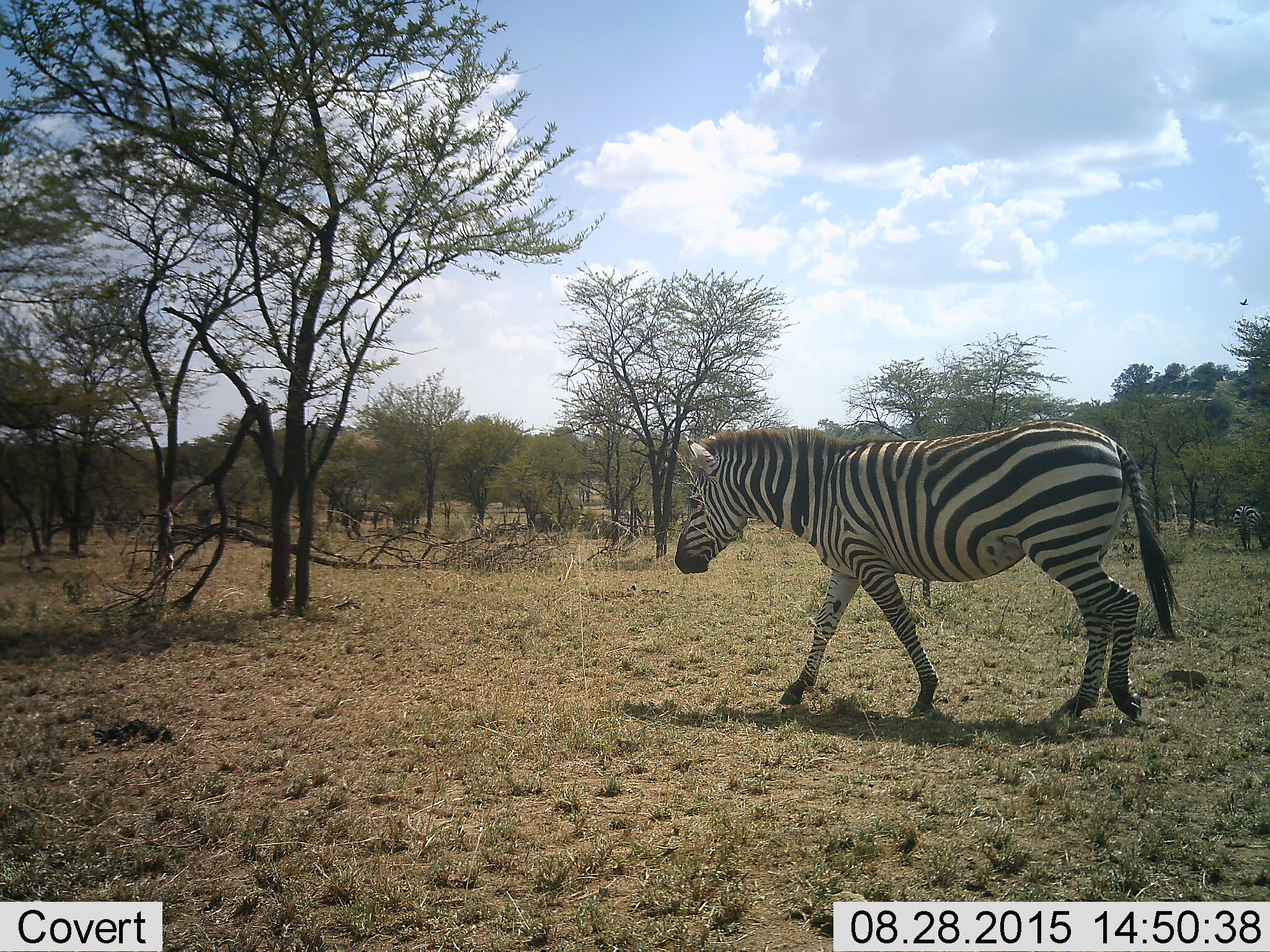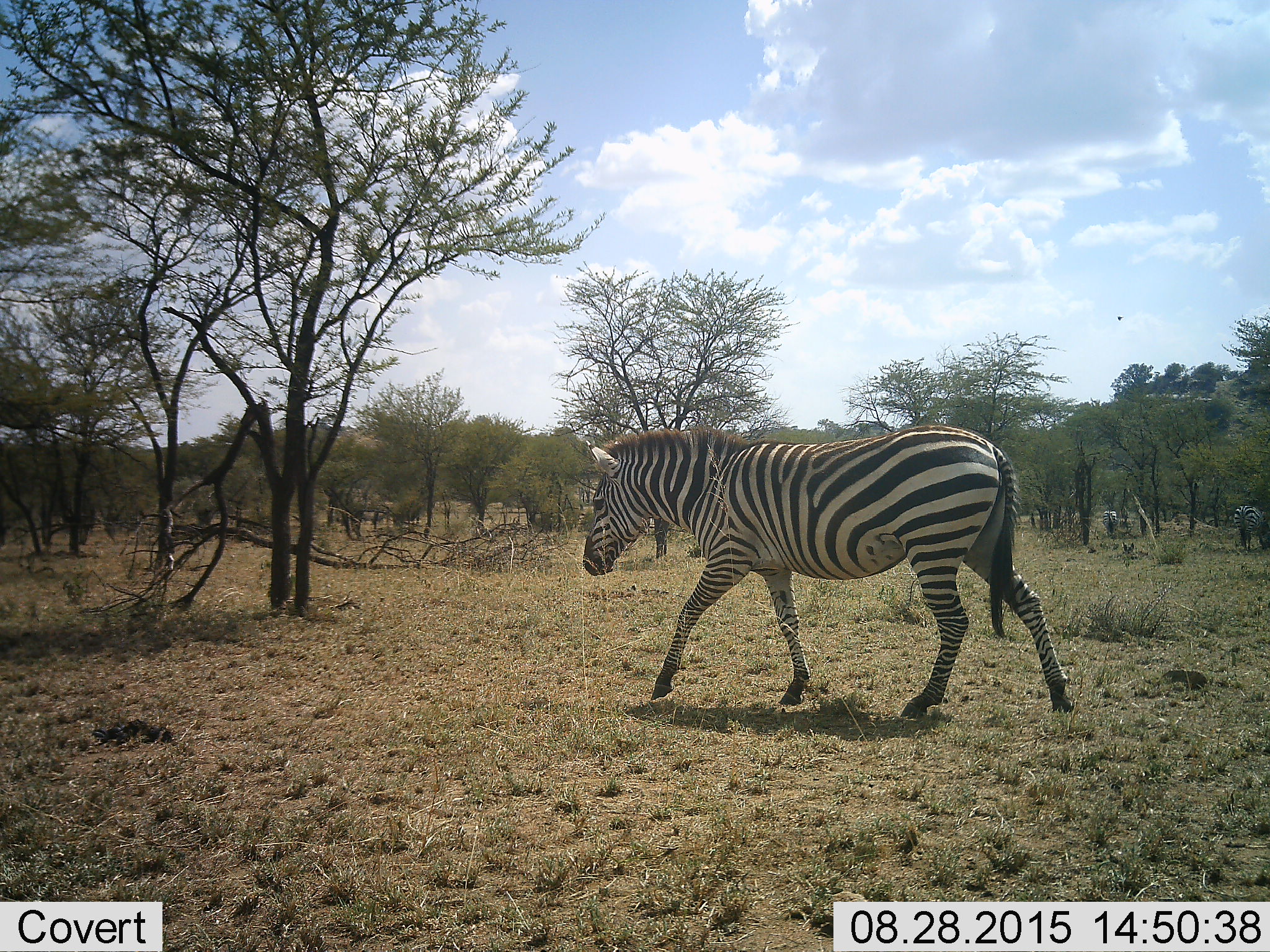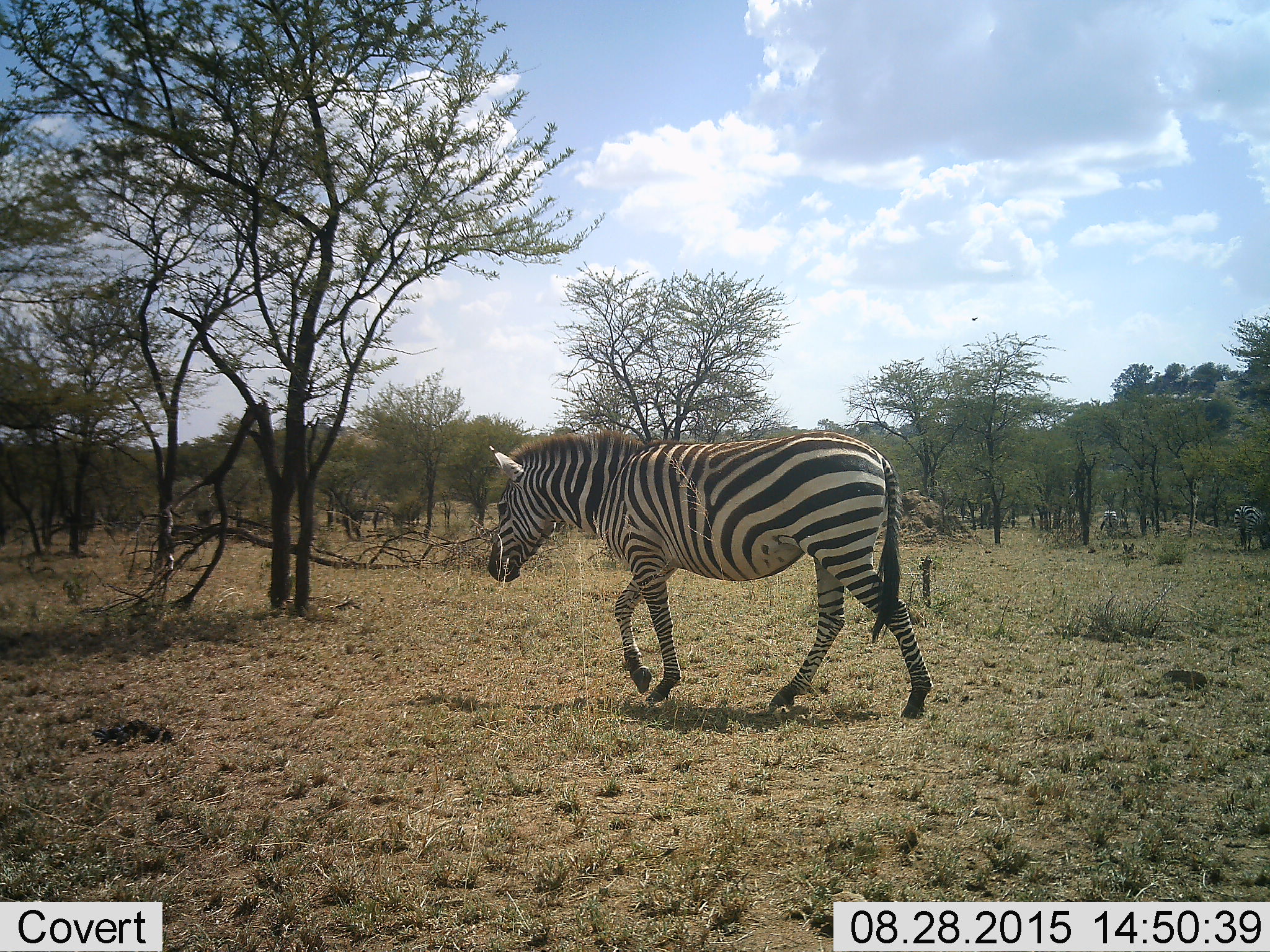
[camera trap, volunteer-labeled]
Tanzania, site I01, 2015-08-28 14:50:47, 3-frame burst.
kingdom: Animalia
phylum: Chordata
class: Mammalia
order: Perissodactyla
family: Equidae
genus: Equus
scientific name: Equus quagga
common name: plains zebra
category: zebra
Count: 2.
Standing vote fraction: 45%.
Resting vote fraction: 0%.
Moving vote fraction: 91%.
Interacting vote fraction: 0%.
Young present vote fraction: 0%.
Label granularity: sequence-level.